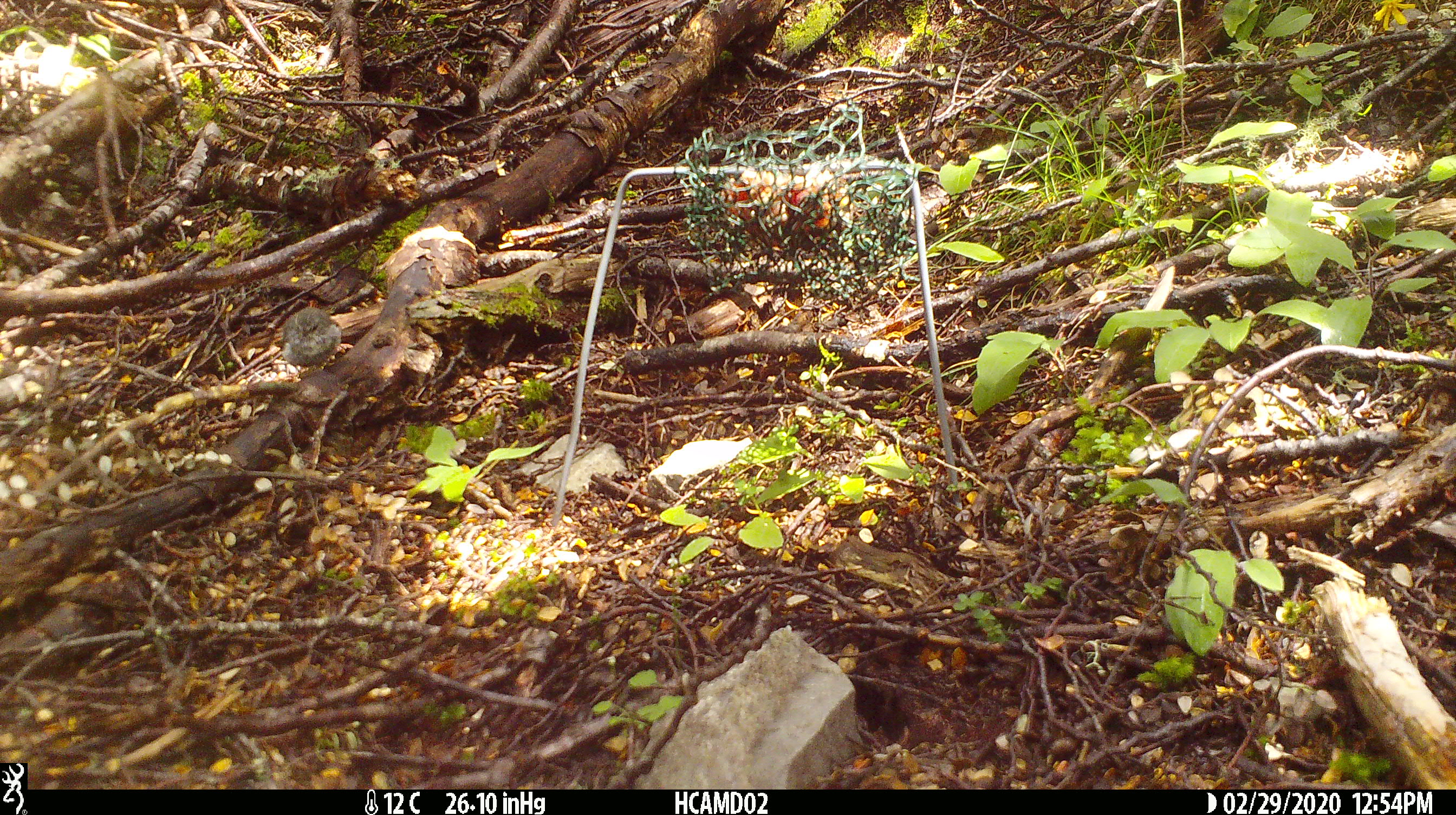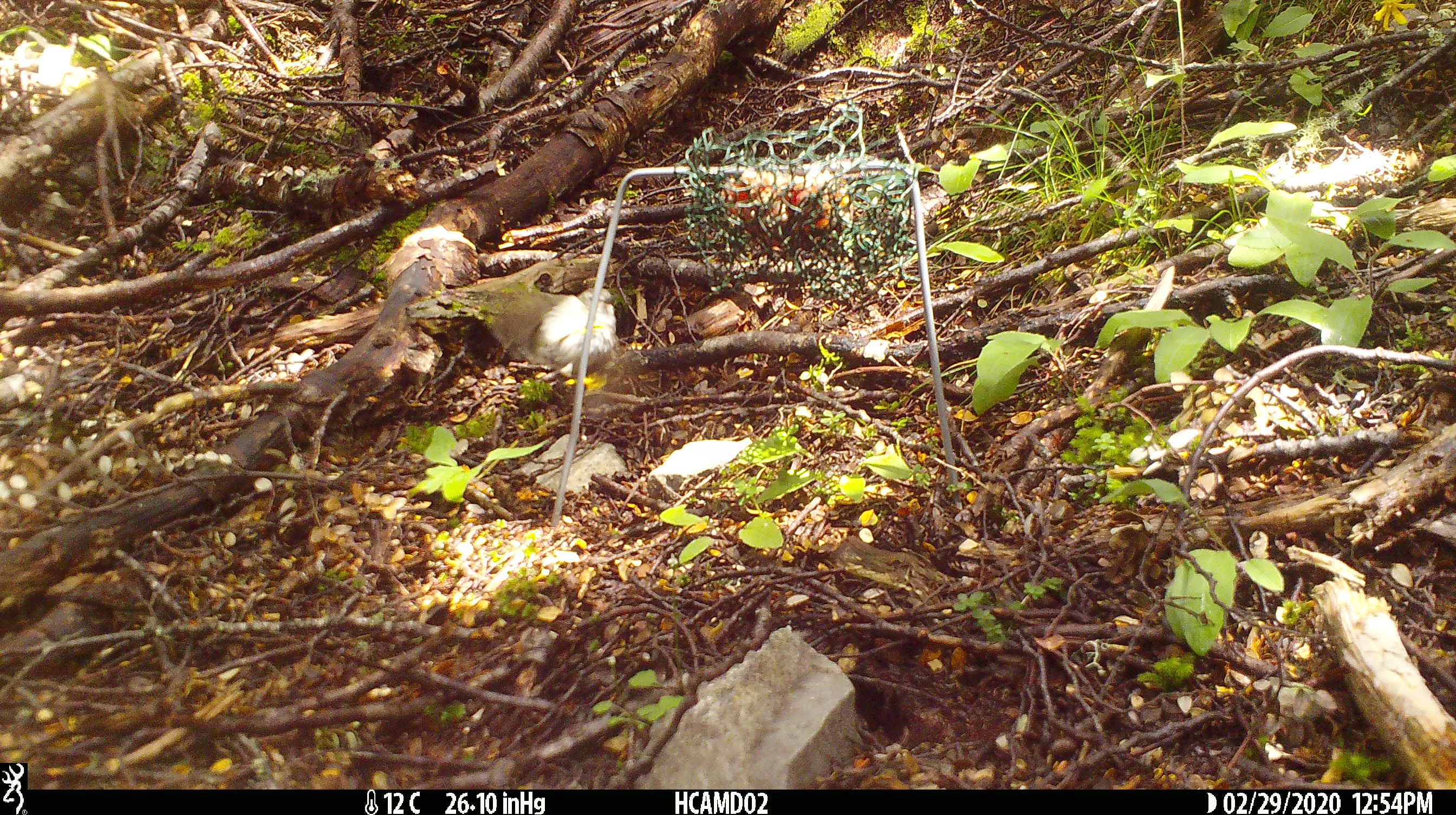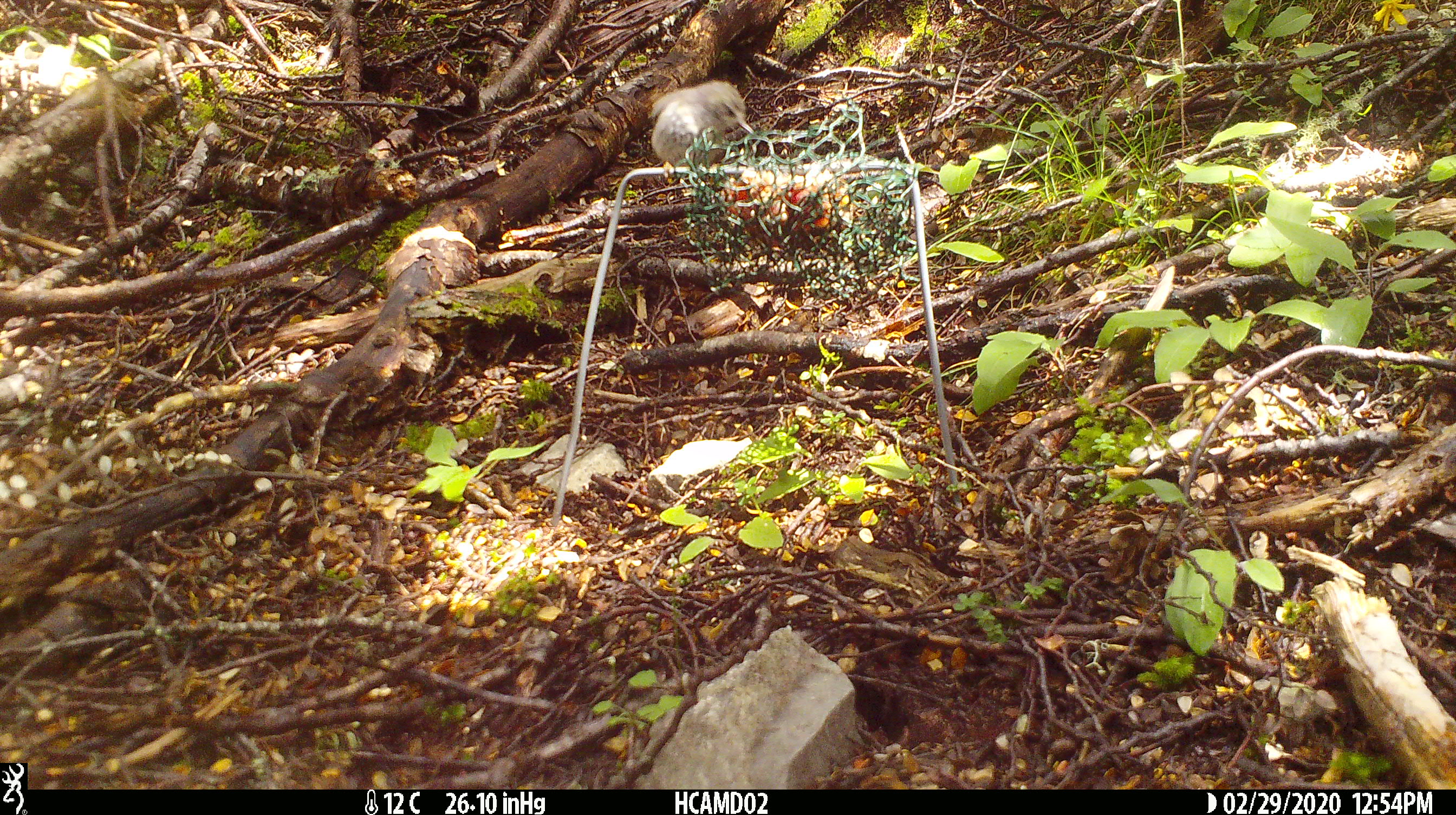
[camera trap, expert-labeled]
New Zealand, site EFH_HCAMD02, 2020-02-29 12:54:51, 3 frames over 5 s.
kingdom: Animalia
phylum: Chordata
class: Aves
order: Passeriformes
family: Acanthisittidae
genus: Acanthisitta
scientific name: Acanthisitta chloris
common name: rifleman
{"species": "rifleman (Acanthisitta chloris)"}